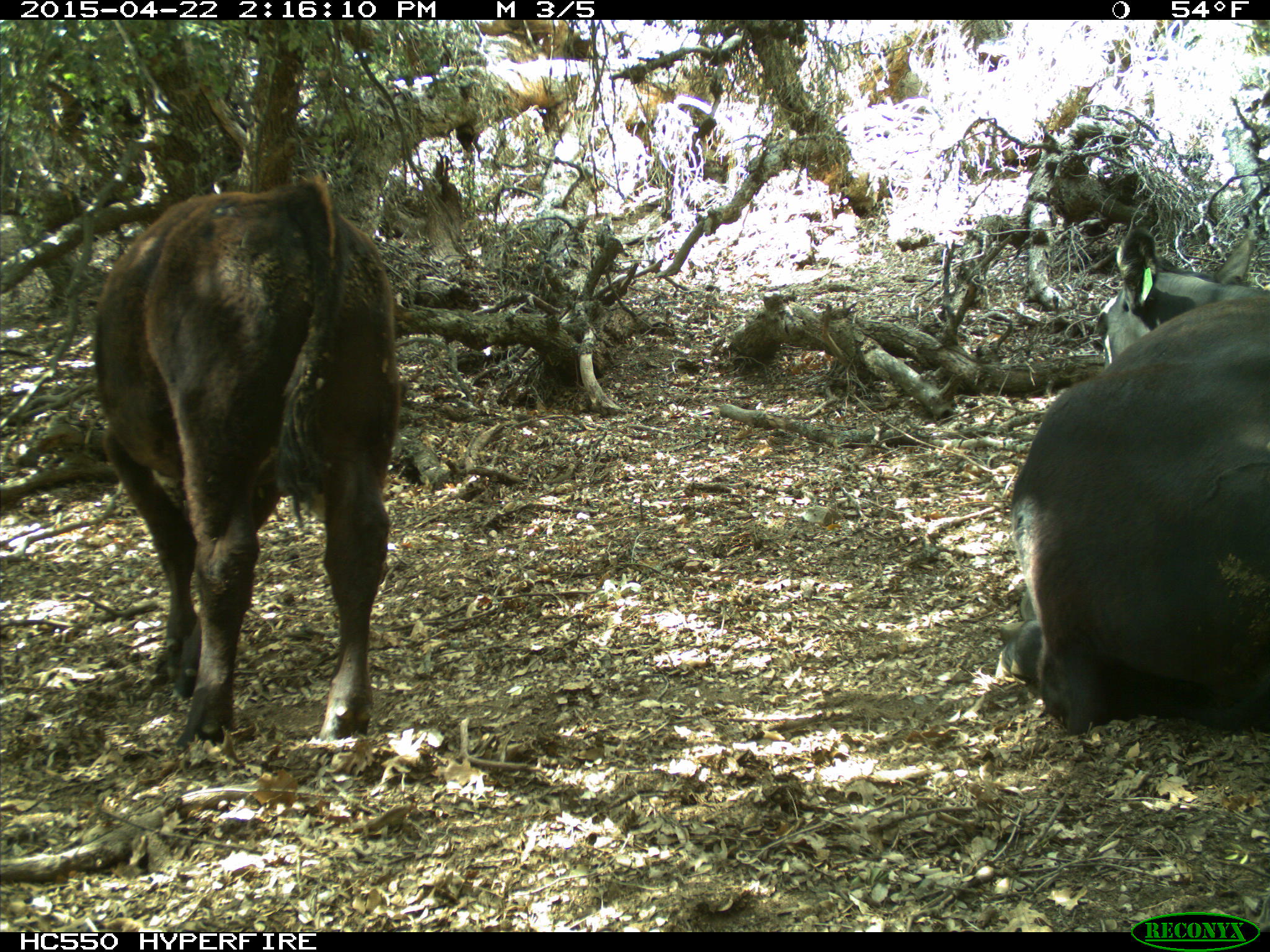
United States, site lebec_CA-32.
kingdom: Animalia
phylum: Chordata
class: Mammalia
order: Artiodactyla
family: Bovidae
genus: Bos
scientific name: Bos taurus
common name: domestic cow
Bos taurus (domestic cow).